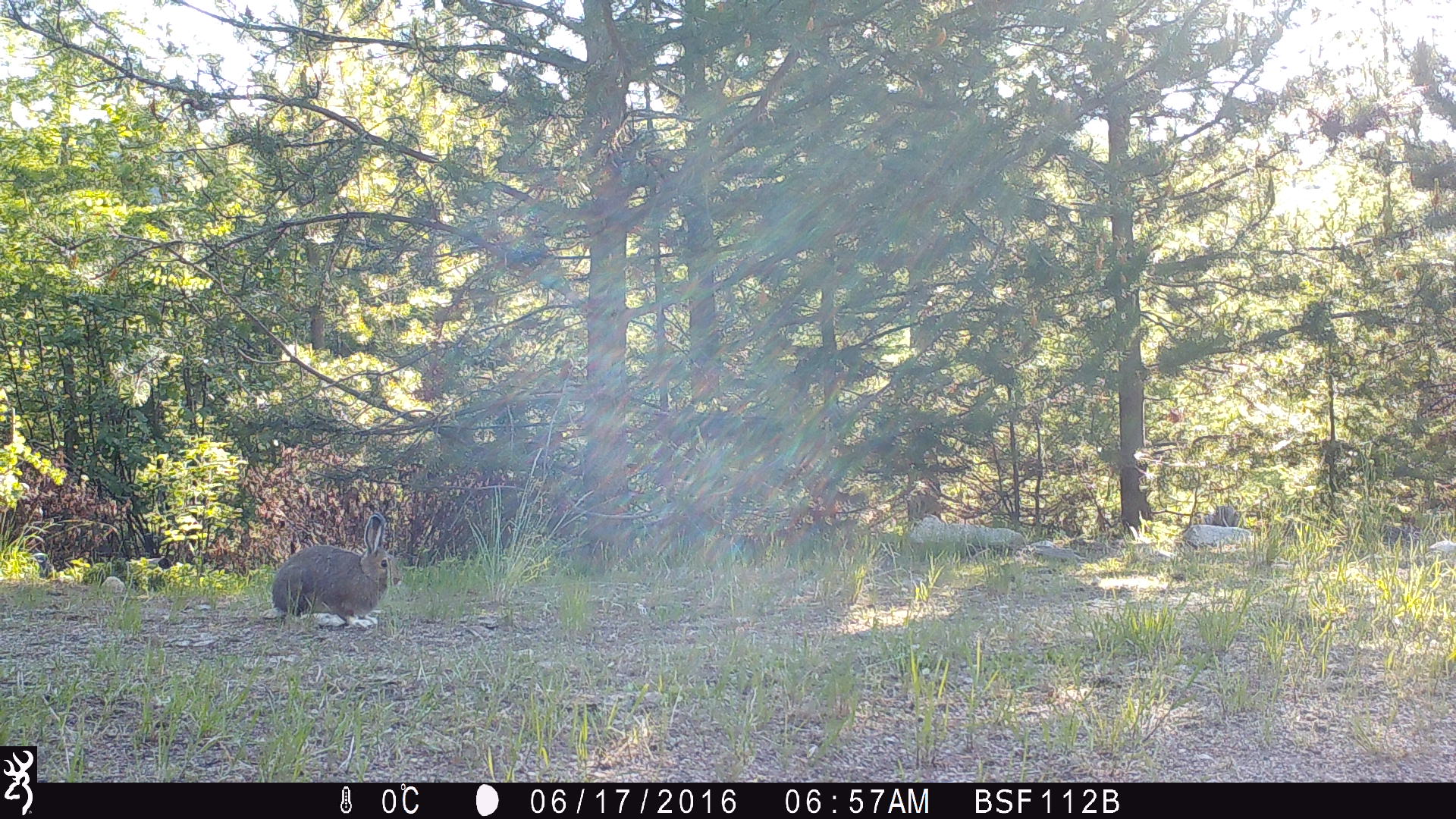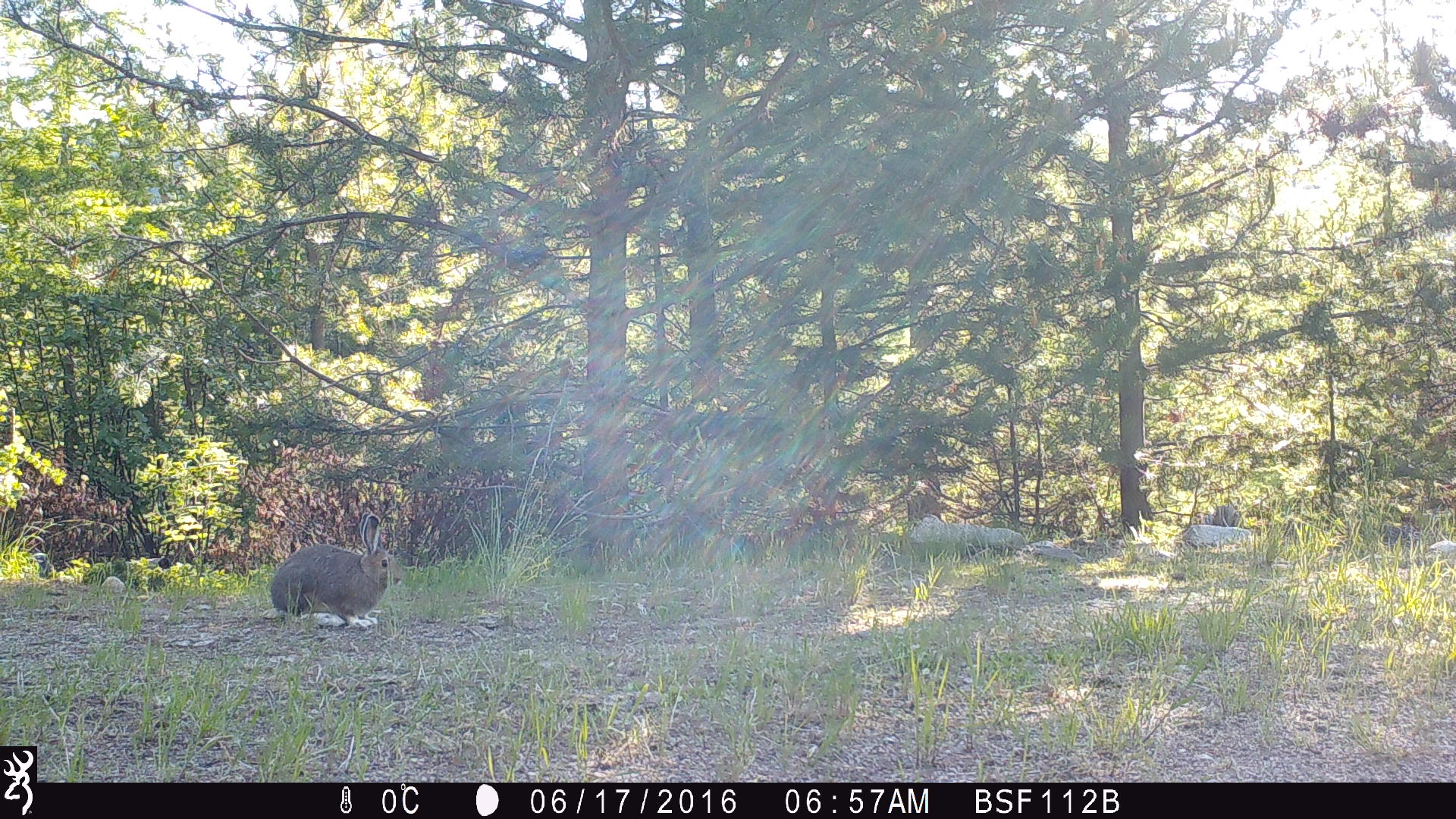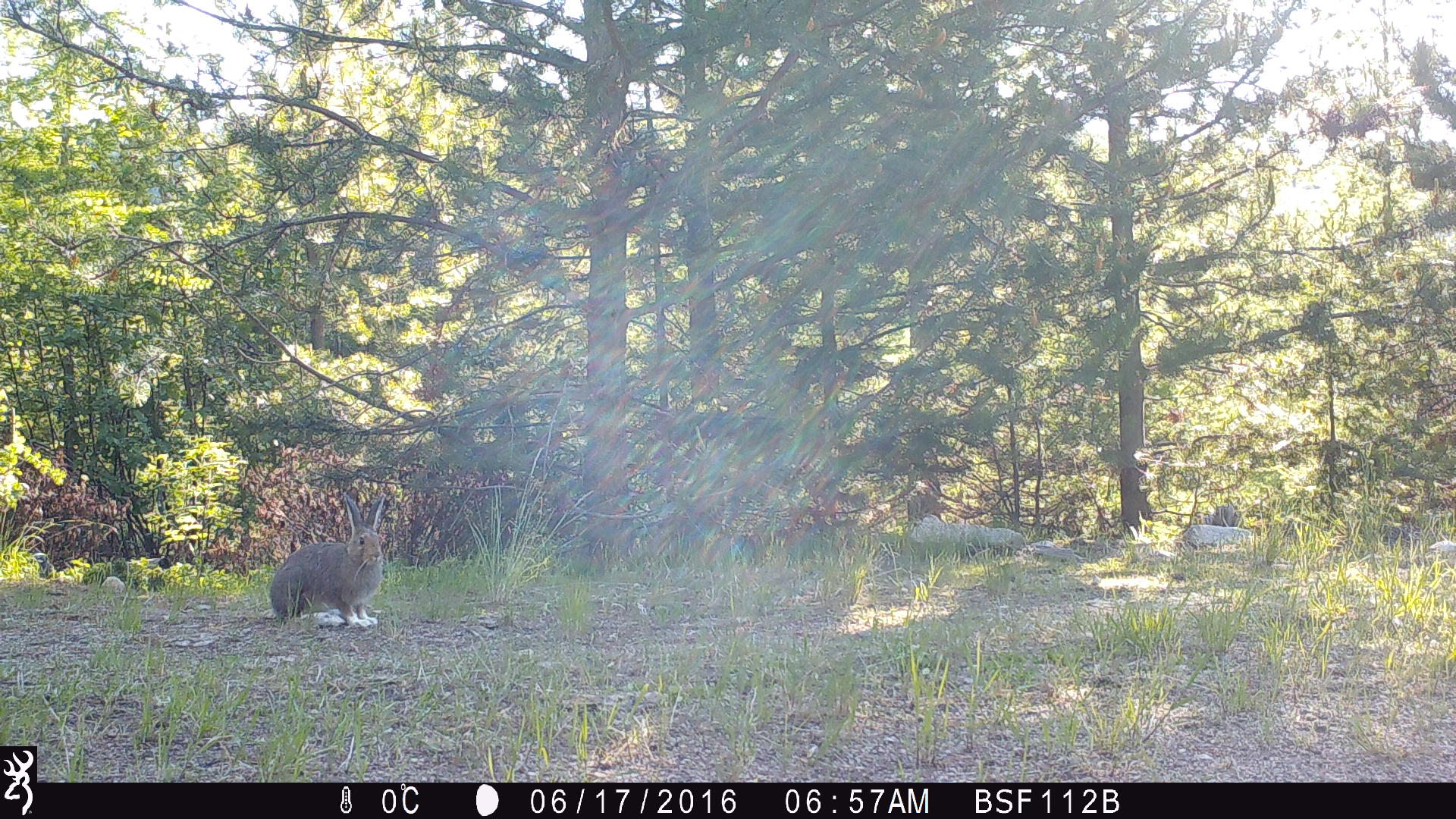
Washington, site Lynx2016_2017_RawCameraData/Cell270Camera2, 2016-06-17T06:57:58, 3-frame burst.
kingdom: Animalia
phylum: Chordata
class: Mammalia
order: Lagomorpha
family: Leporidae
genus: Lepus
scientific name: Lepus americanus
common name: snowshoe hare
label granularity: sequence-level